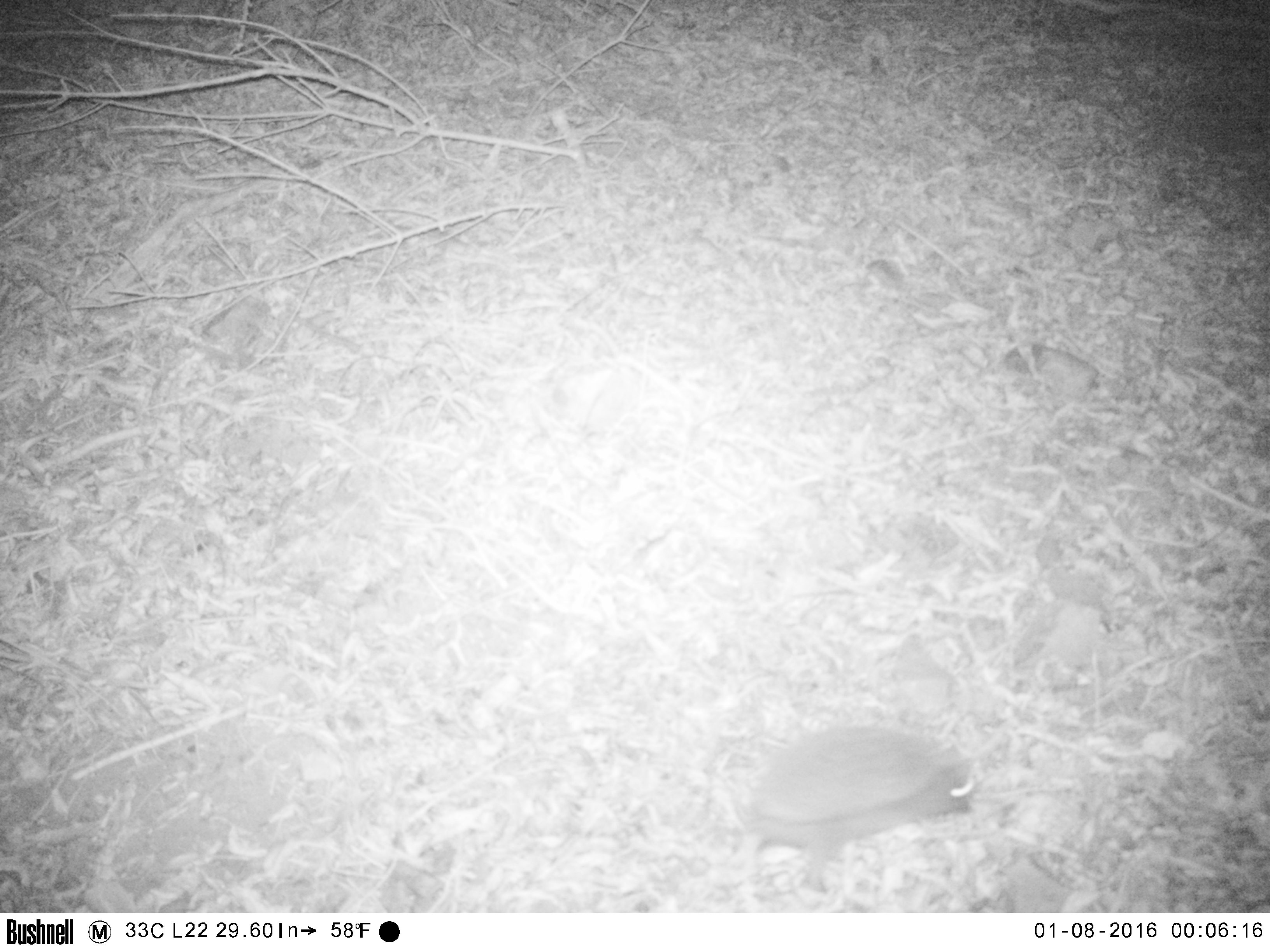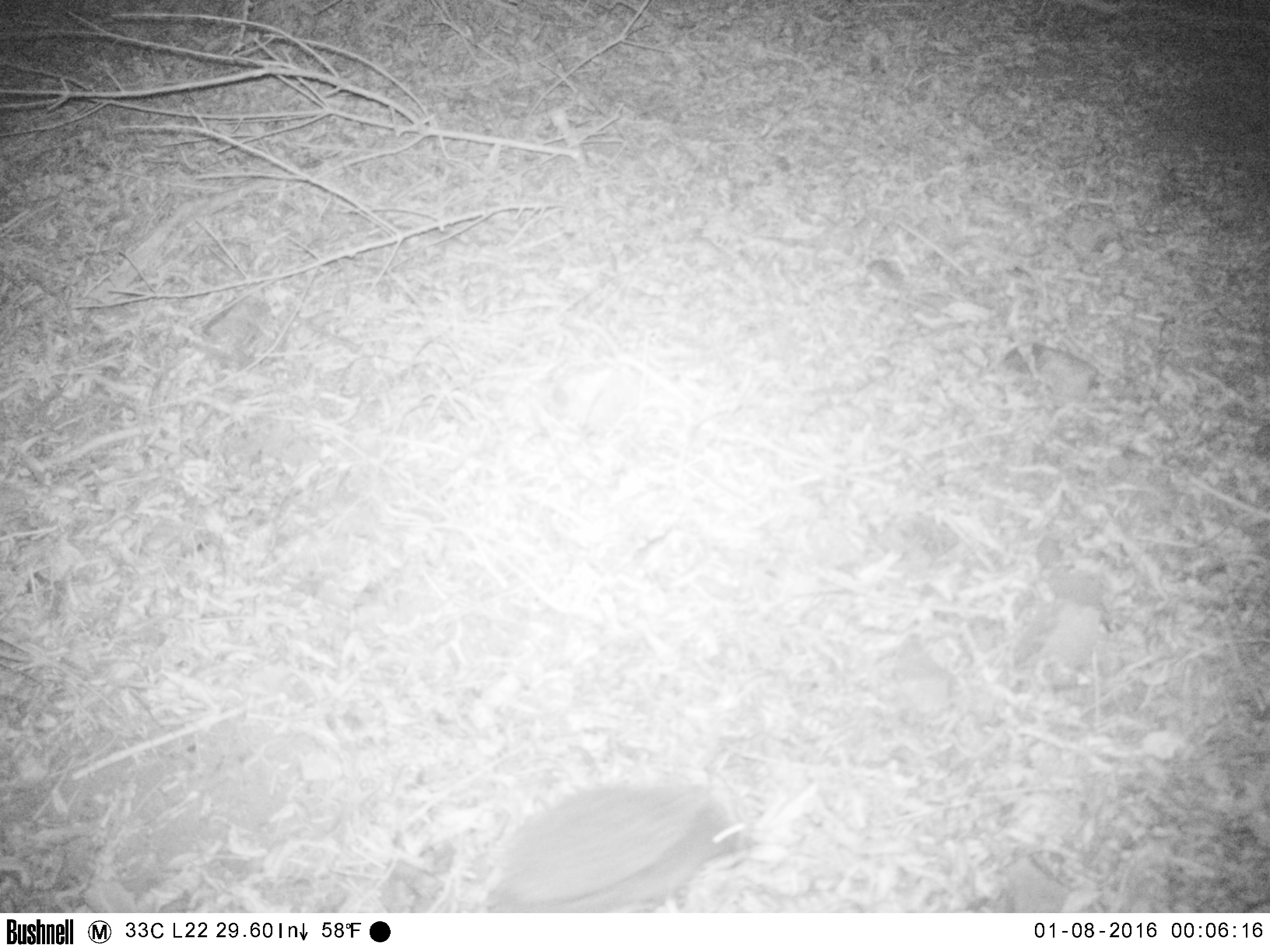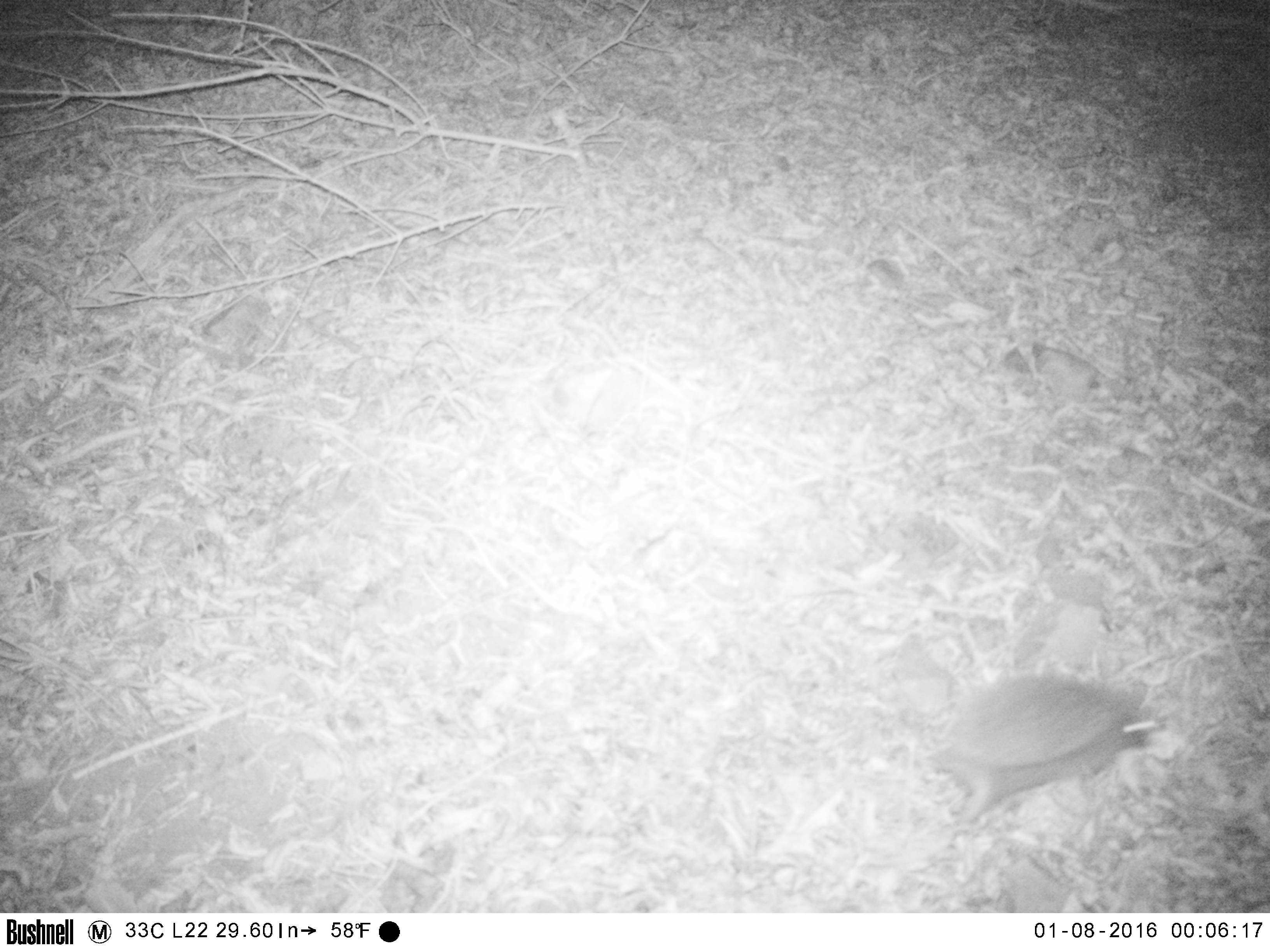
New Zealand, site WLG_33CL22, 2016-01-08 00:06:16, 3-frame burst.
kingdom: Animalia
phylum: Chordata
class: Mammalia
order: Eulipotyphla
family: Erinaceidae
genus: Erinaceus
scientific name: Erinaceus europaeus europaeus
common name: european hedgehog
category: hedgehog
Hedgehog (european hedgehog) (Erinaceus europaeus europaeus).